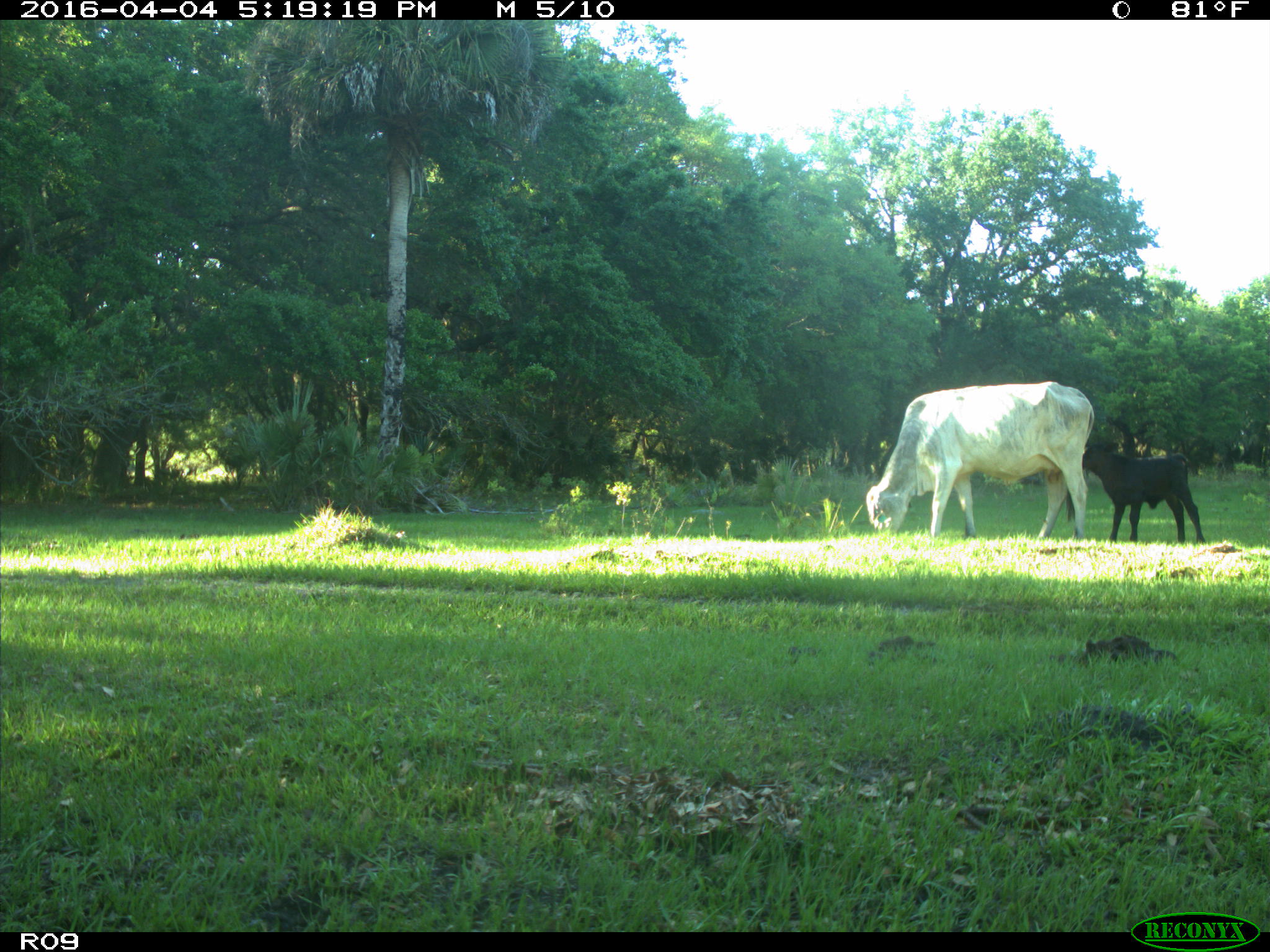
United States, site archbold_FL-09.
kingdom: Animalia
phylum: Chordata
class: Mammalia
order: Artiodactyla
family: Bovidae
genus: Bos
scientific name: Bos taurus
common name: domestic cow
Bos taurus (domestic cow).